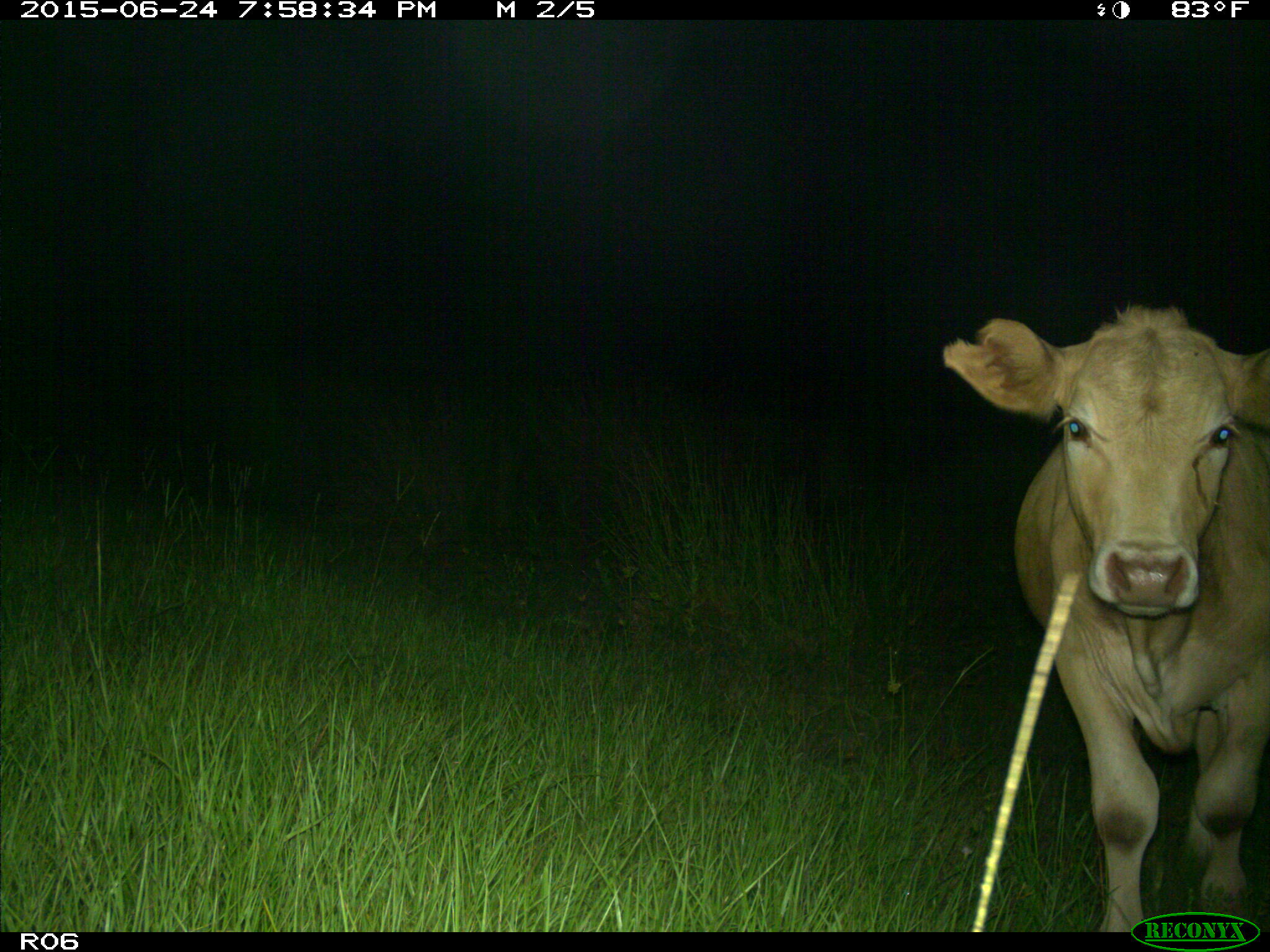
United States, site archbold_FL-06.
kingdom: Animalia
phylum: Chordata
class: Mammalia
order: Artiodactyla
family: Bovidae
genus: Bos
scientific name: Bos taurus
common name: domestic cow